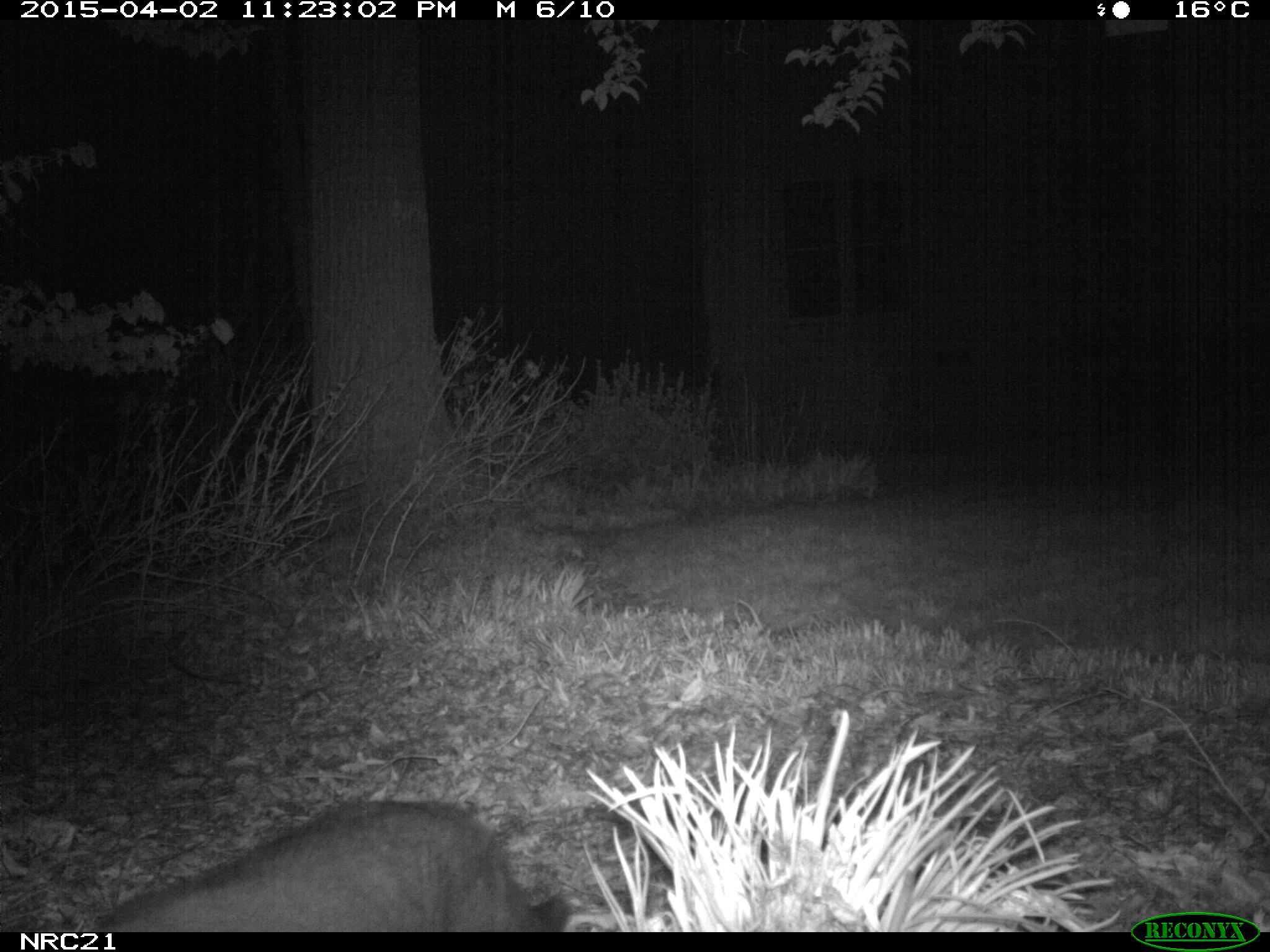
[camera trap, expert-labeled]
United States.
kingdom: Animalia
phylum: Chordata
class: Mammalia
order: Carnivora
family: Felidae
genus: Felis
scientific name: Felis catus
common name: domestic cat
Domestic Cat (Felis catus).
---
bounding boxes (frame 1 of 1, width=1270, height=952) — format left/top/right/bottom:
Domestic Cat: 97/782/591/937